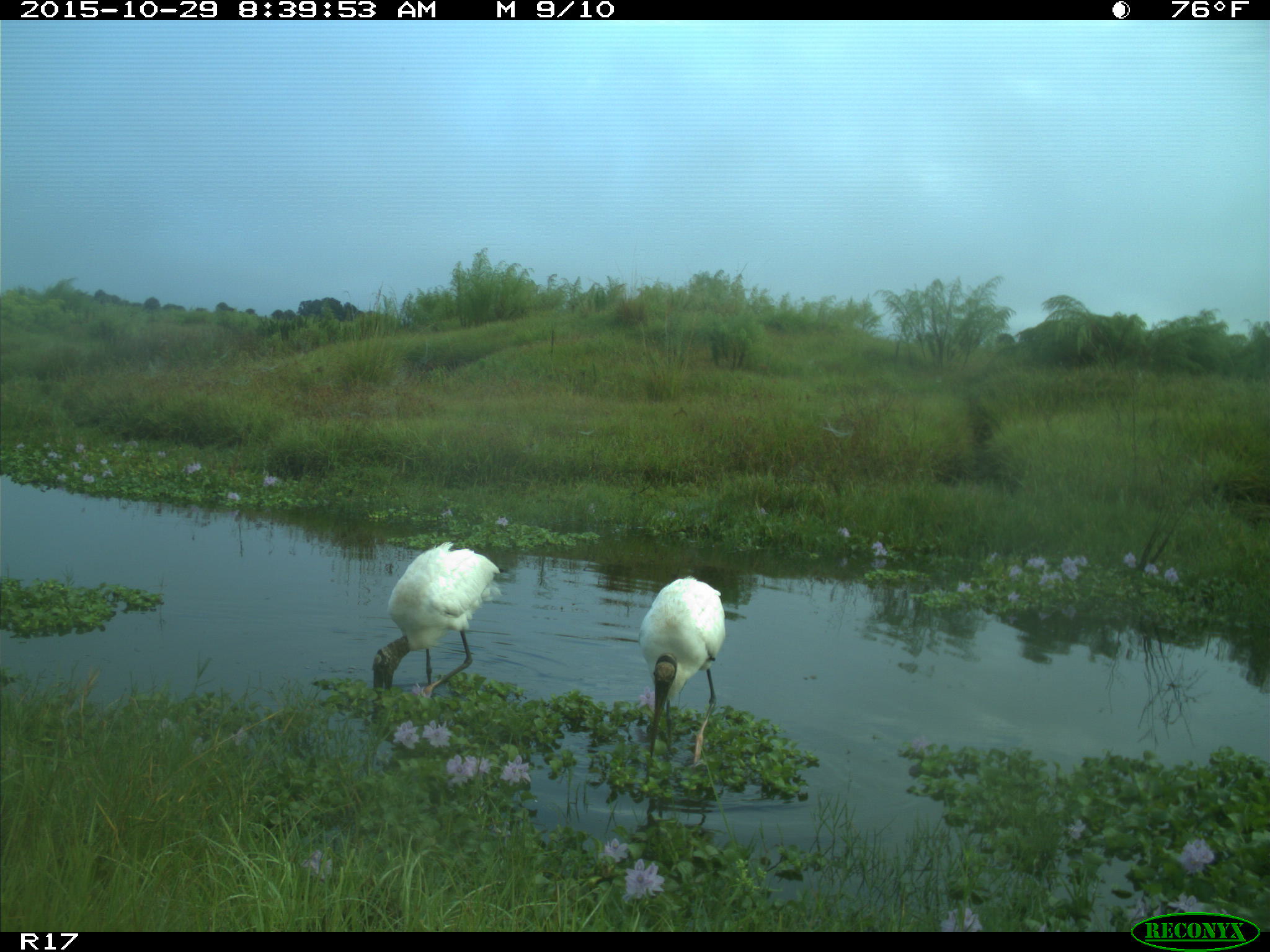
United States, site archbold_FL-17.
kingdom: Animalia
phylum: Chordata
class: Aves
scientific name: Aves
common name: birds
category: unidentified bird